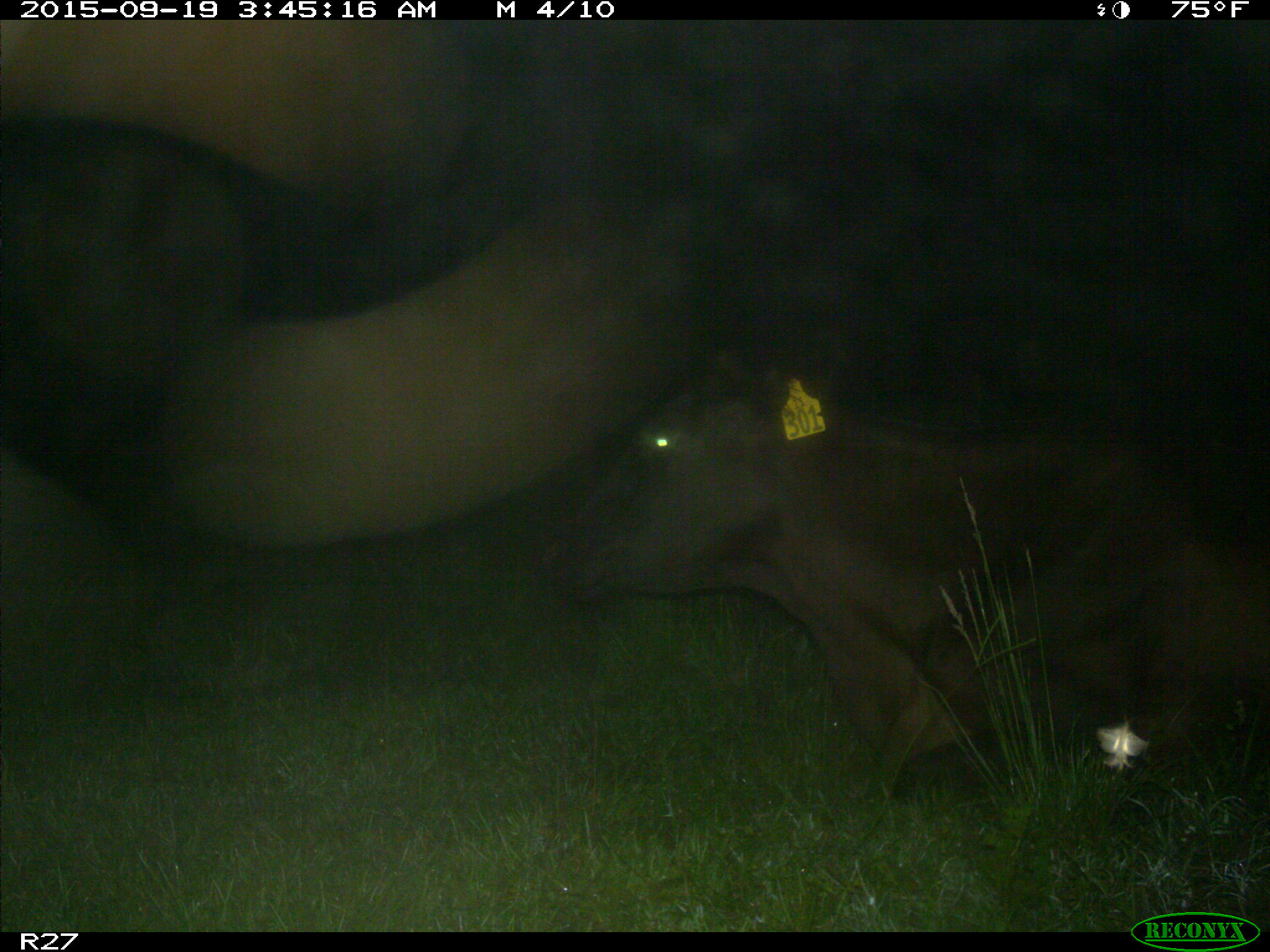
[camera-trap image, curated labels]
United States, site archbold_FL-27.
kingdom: Animalia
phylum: Chordata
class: Mammalia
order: Artiodactyla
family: Bovidae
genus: Bos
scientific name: Bos taurus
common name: domestic cow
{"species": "Bos taurus (domestic cow)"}